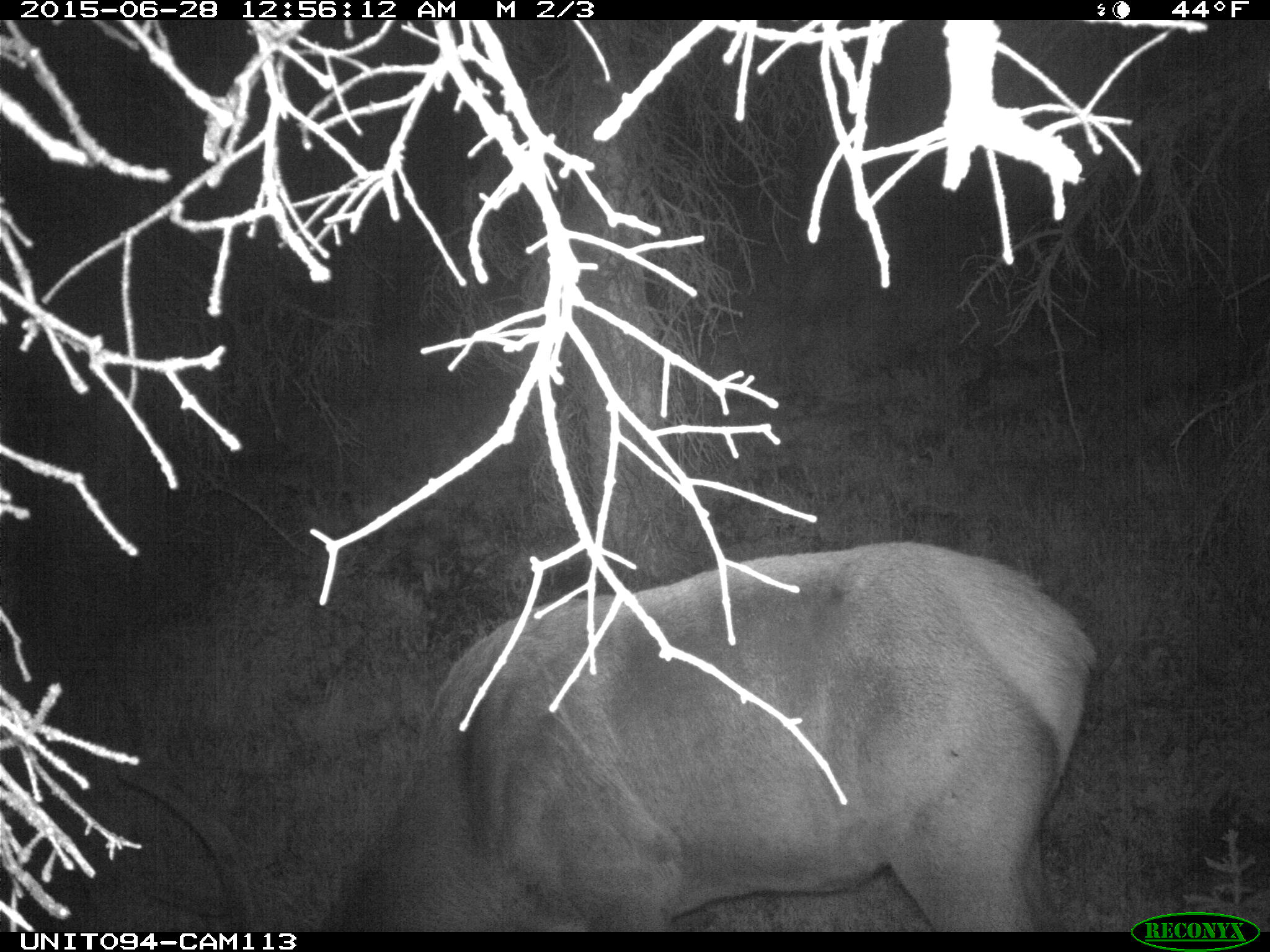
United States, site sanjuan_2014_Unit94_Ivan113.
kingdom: Animalia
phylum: Chordata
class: Mammalia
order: Artiodactyla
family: Cervidae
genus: Cervus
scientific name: Cervus elaphus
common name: red deer